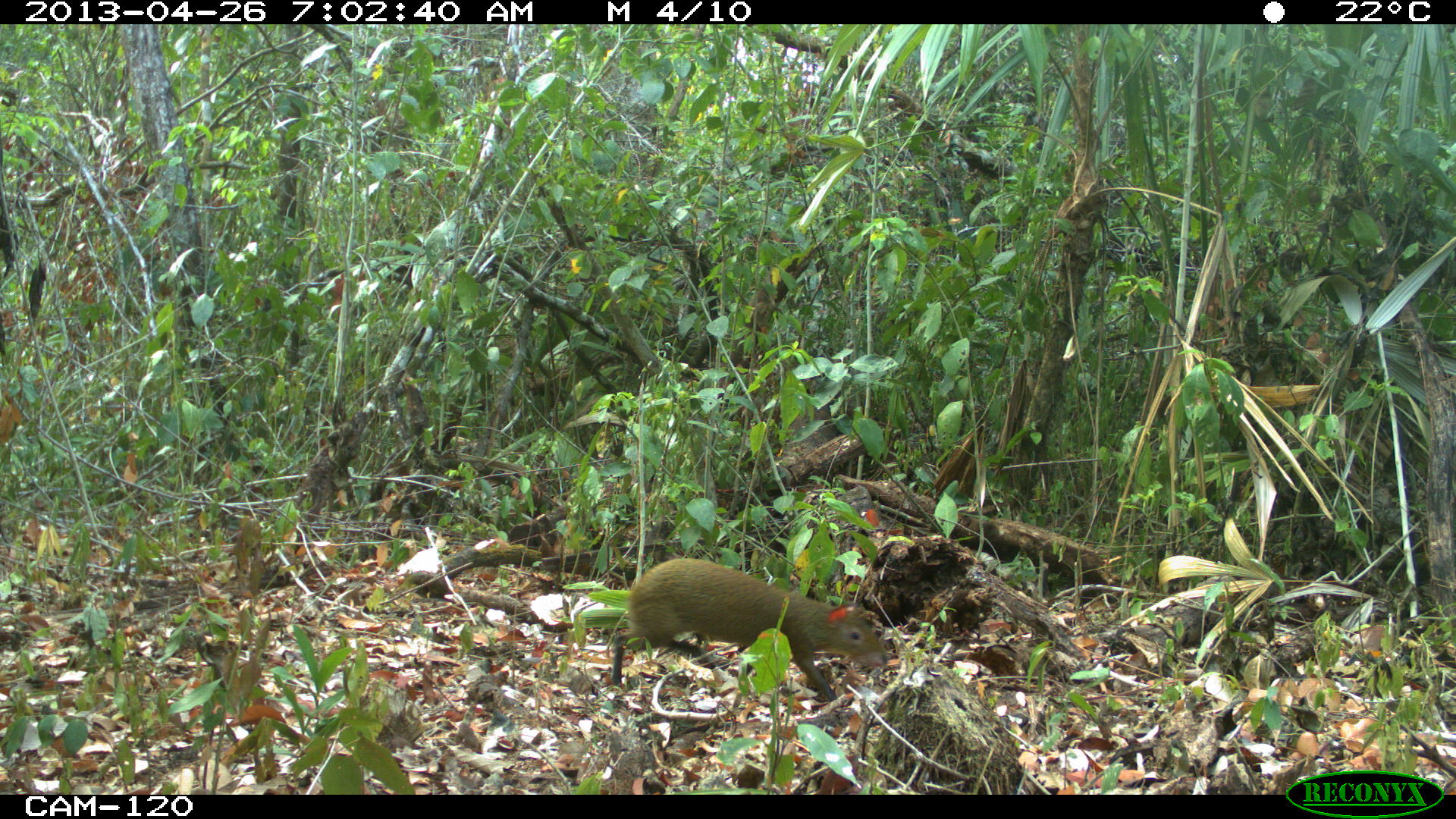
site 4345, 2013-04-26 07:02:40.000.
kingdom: Animalia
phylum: Chordata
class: Mammalia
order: Rodentia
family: Dasyproctidae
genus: Dasyprocta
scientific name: Dasyprocta punctata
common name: central american agouti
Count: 1.